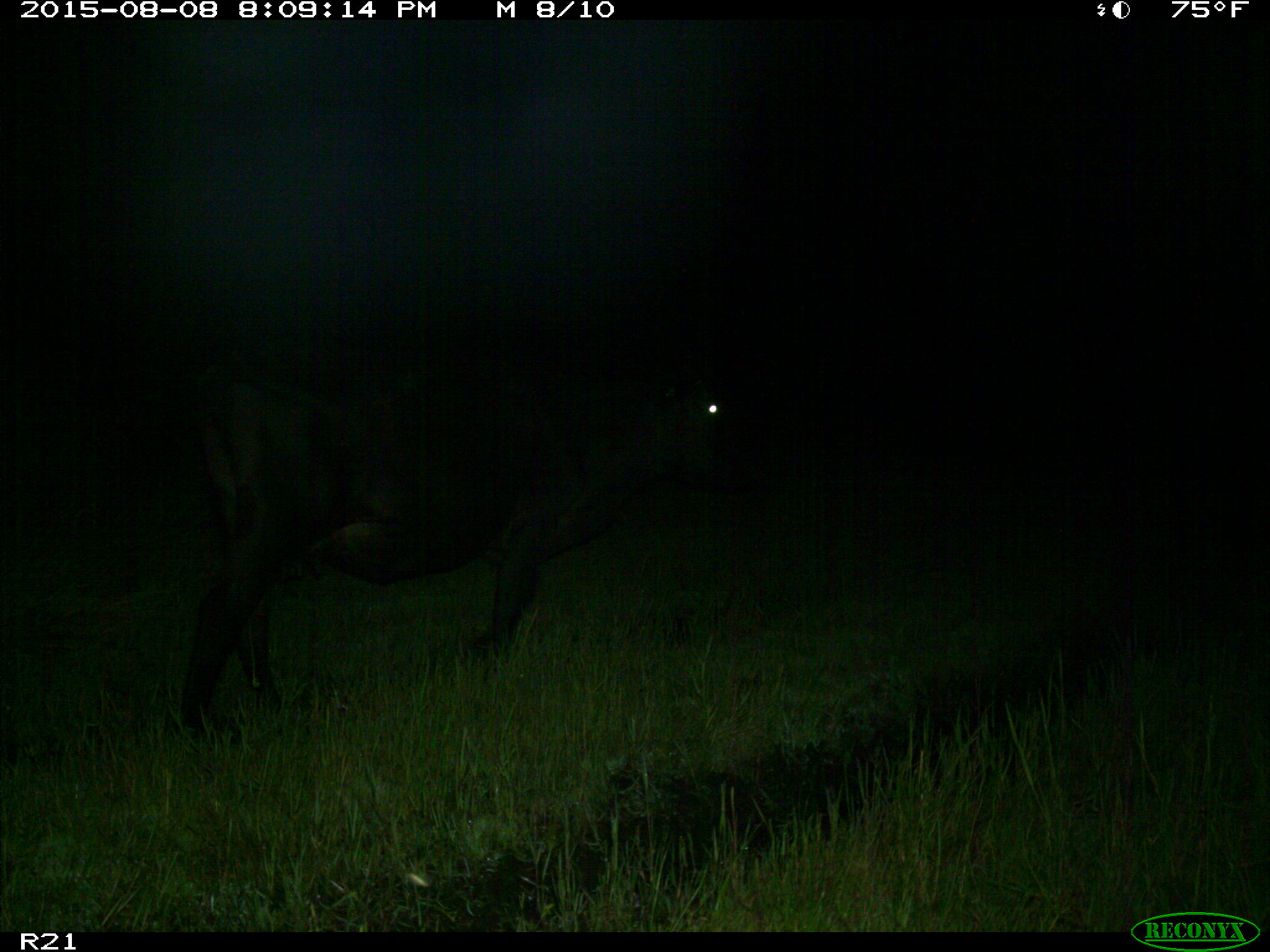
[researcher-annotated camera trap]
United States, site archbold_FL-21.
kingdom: Animalia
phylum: Chordata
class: Mammalia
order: Artiodactyla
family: Bovidae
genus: Bos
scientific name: Bos taurus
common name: domestic cow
Bos taurus (domestic cow).